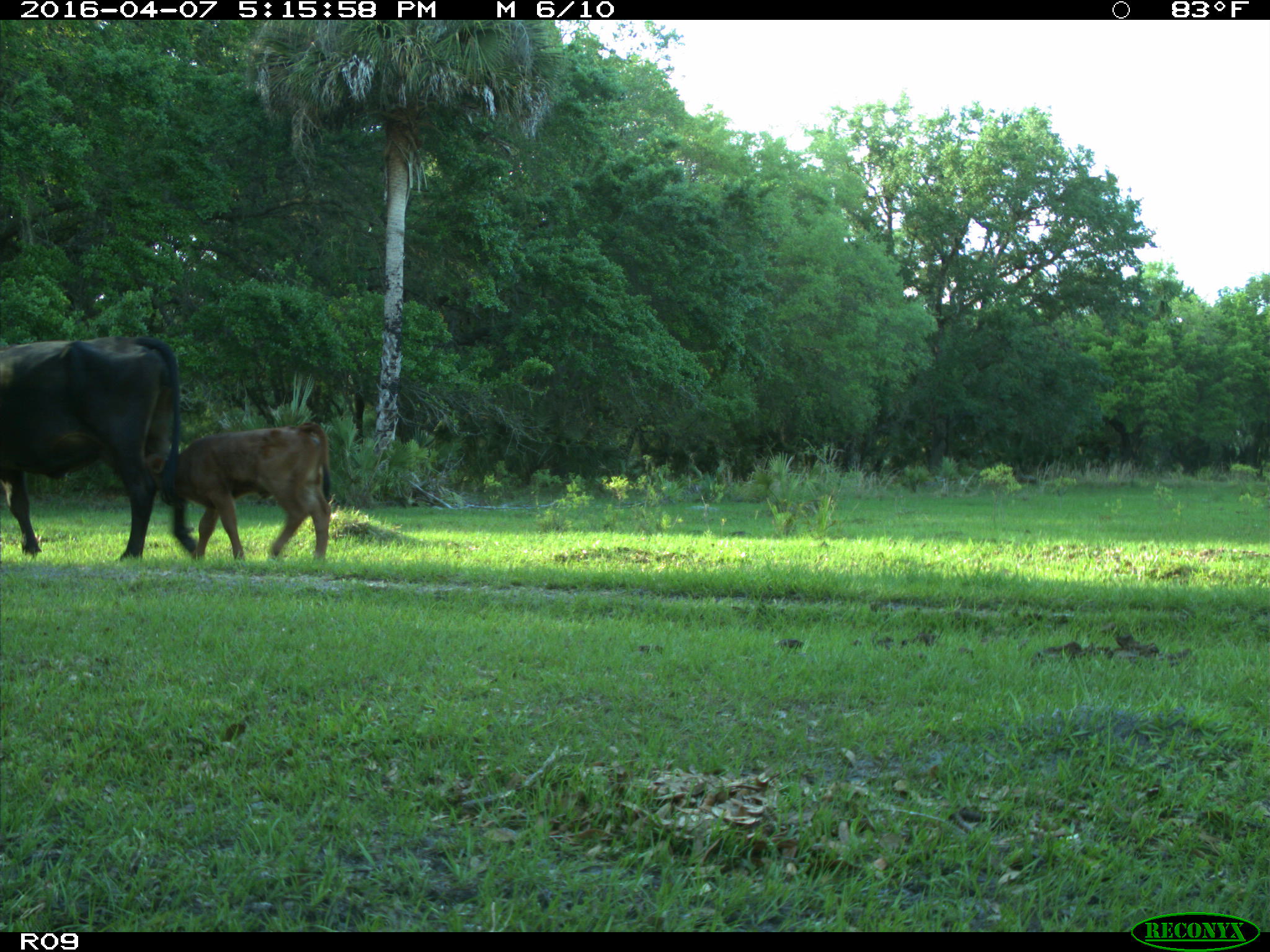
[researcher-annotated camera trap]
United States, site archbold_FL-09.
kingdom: Animalia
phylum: Chordata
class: Mammalia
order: Artiodactyla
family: Bovidae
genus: Bos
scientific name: Bos taurus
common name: domestic cow